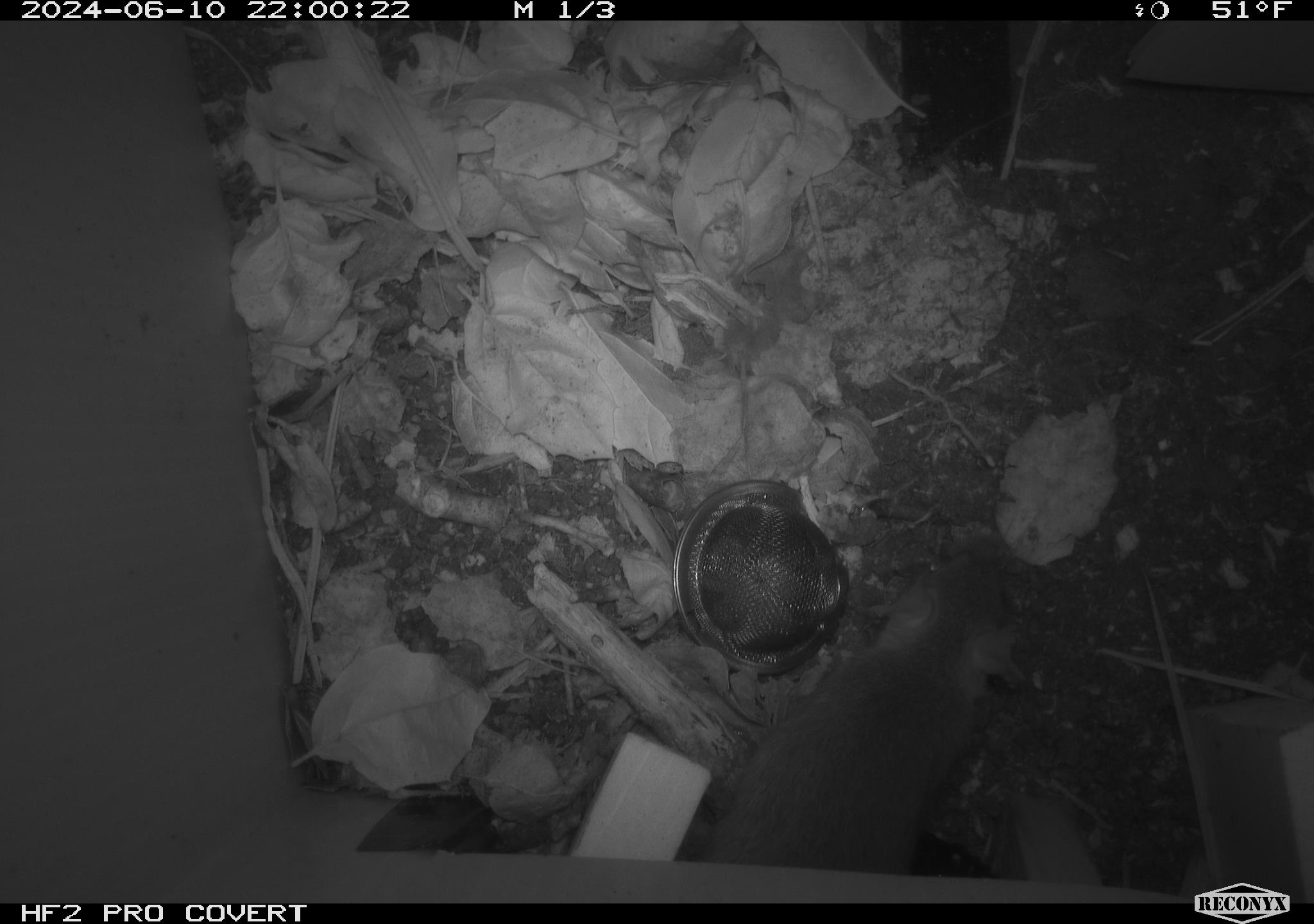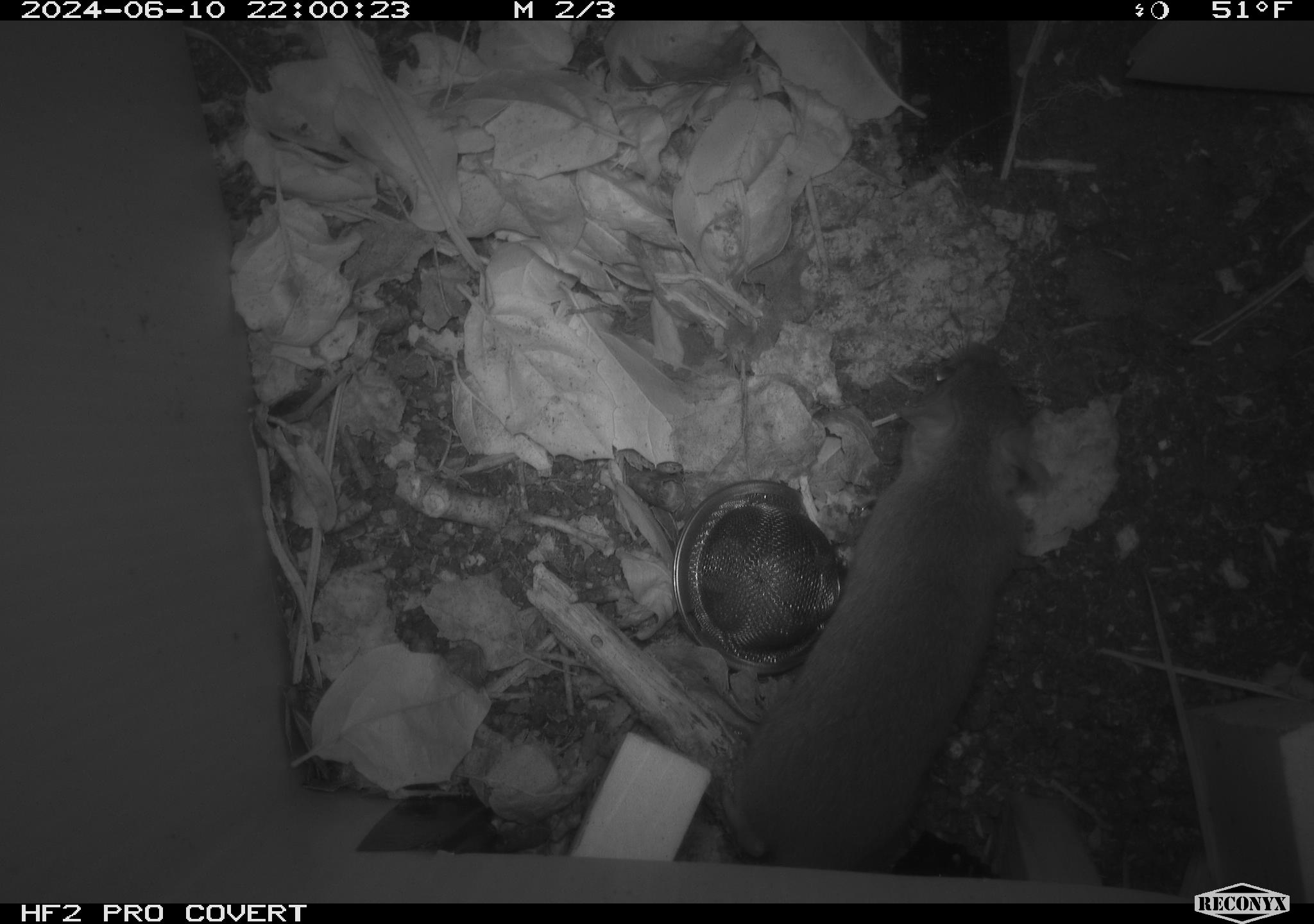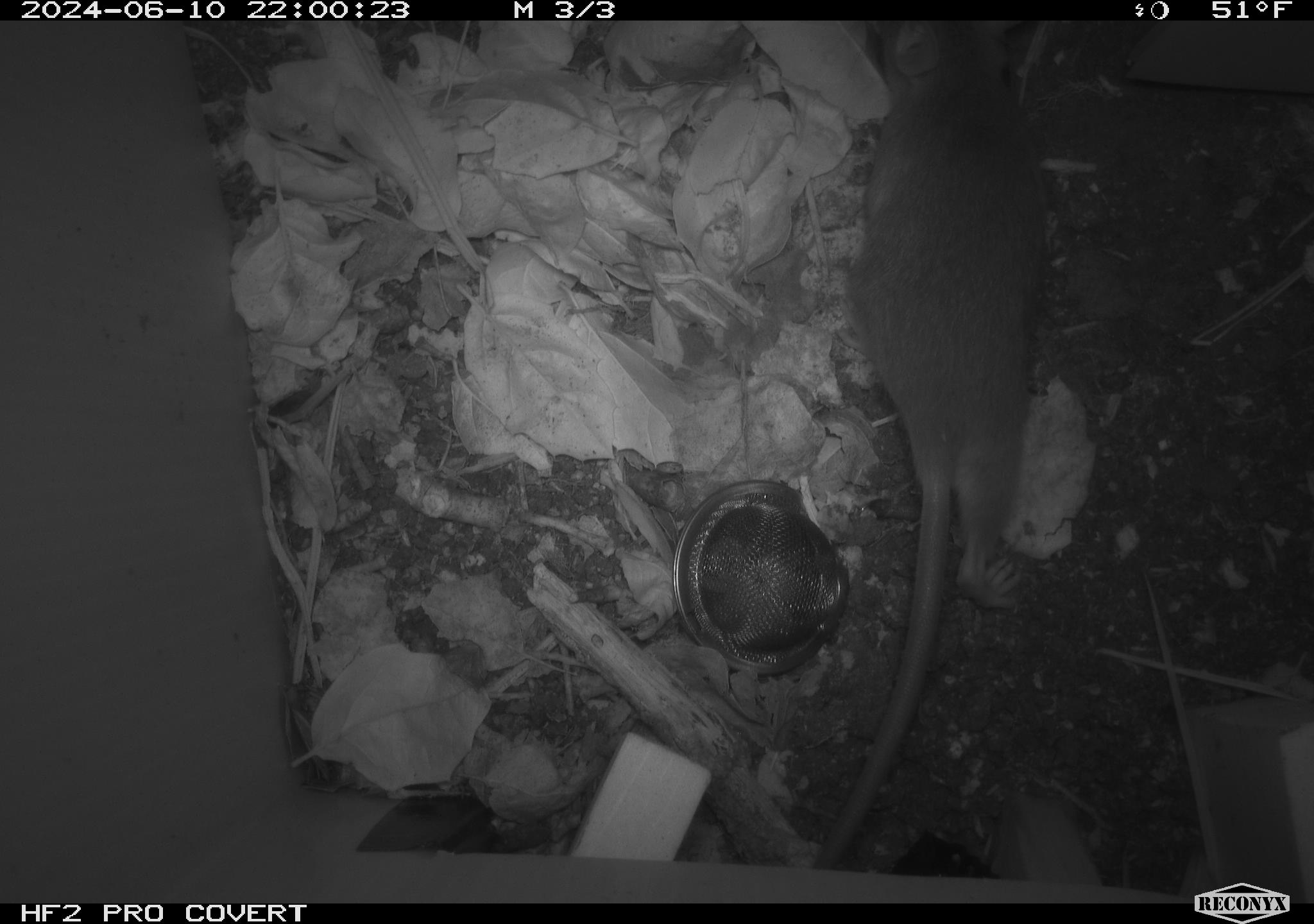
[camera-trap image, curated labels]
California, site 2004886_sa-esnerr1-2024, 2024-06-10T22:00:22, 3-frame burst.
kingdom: Animalia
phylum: Chordata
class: Mammalia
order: Rodentia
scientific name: Rodentia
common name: rodent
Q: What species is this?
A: Rodent (Rodentia).